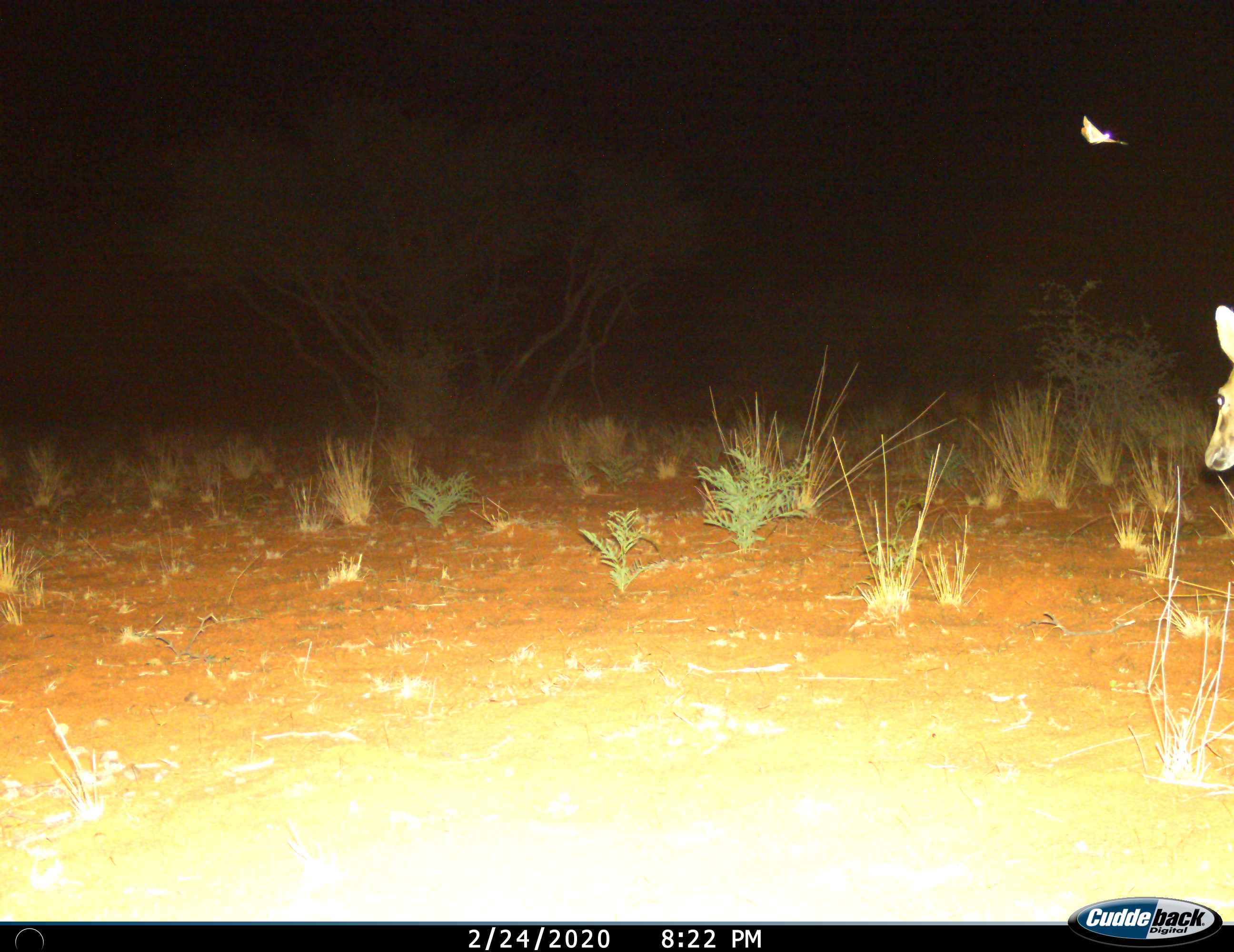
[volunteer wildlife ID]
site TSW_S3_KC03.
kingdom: Animalia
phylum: Chordata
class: Mammalia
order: Artiodactyla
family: Bovidae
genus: Sylvicapra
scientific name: Sylvicapra grimmia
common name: common duiker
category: duikercommongrey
Duikercommongrey (common duiker) (Sylvicapra grimmia), count 1. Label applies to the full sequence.